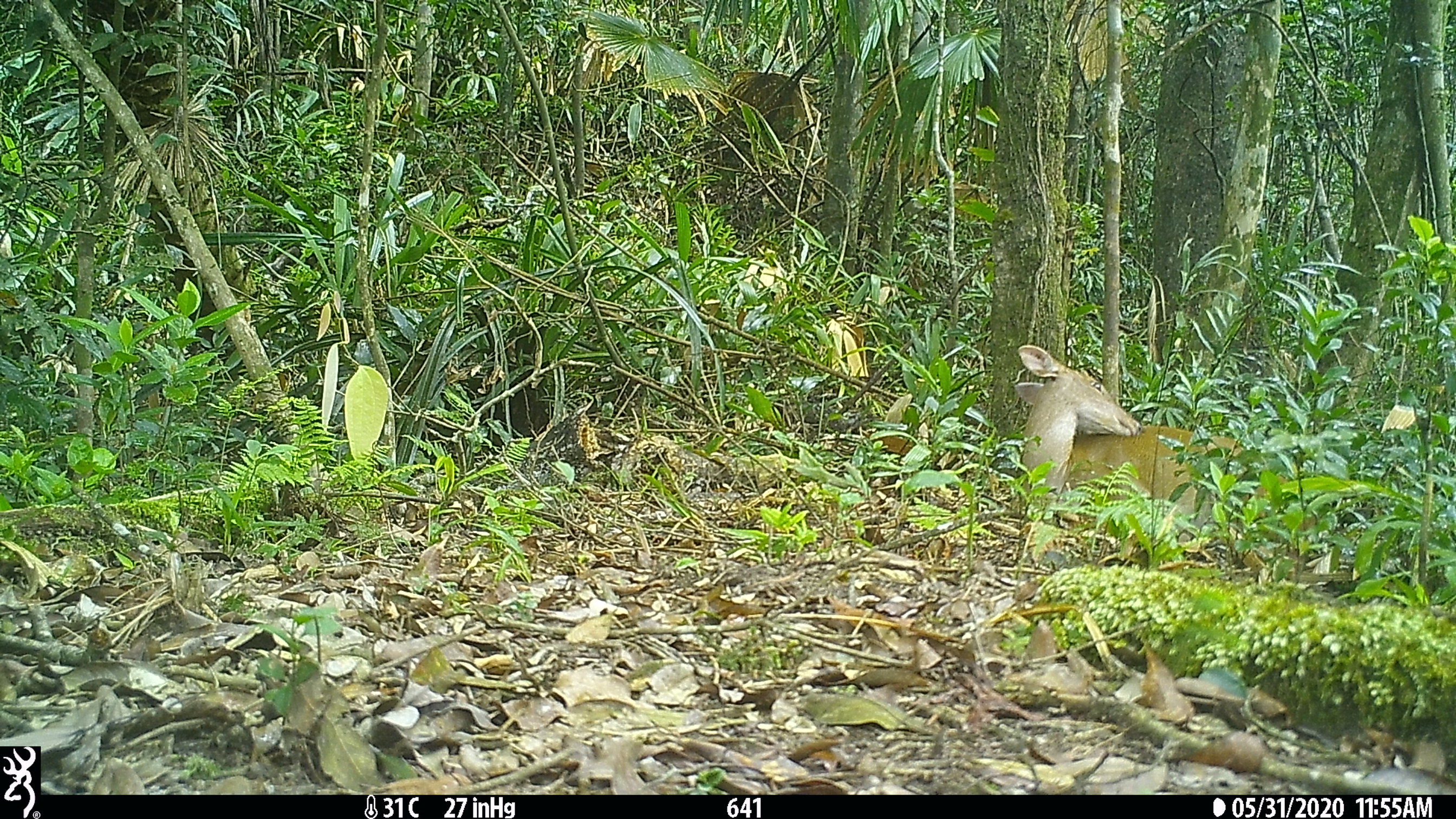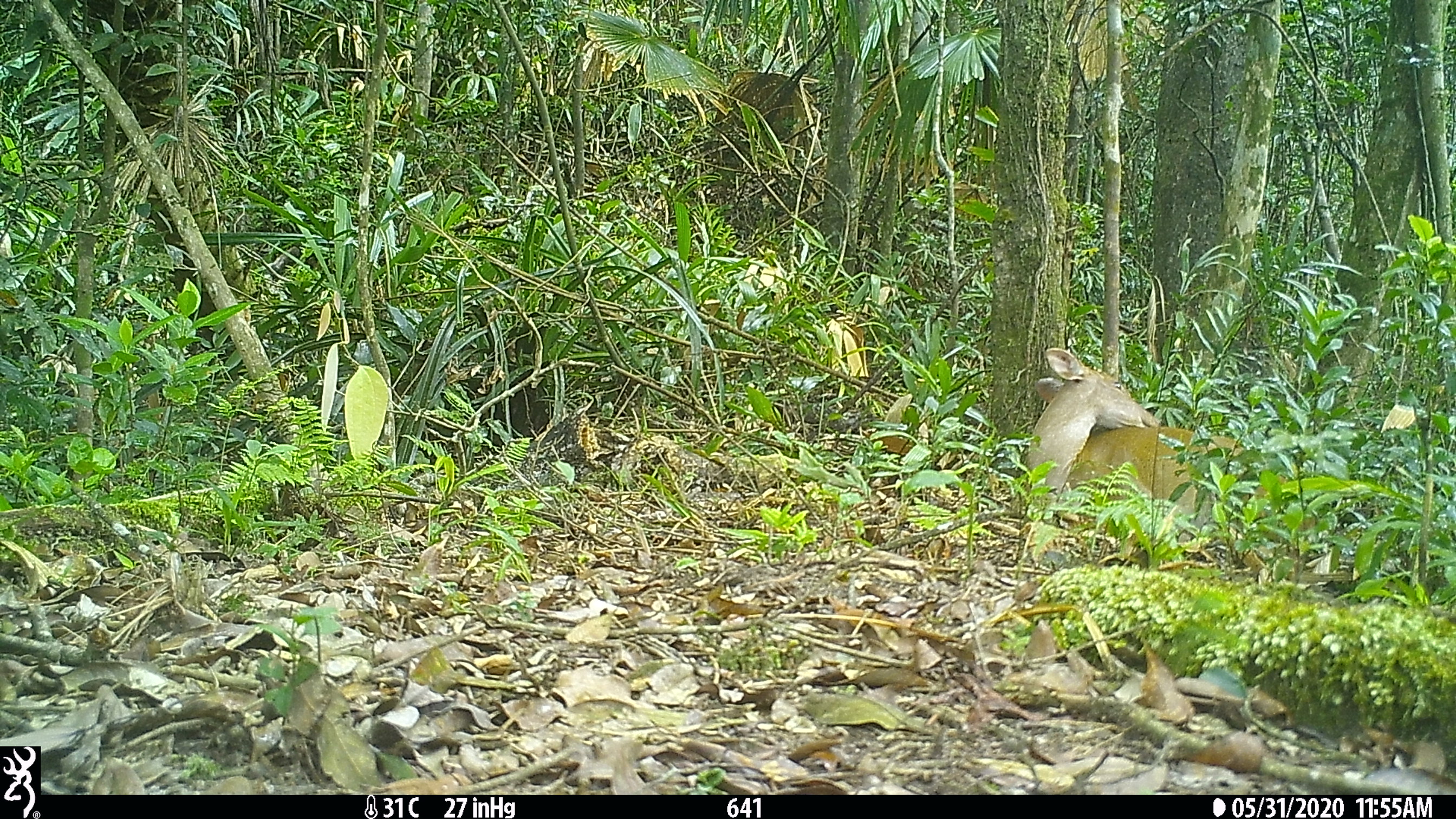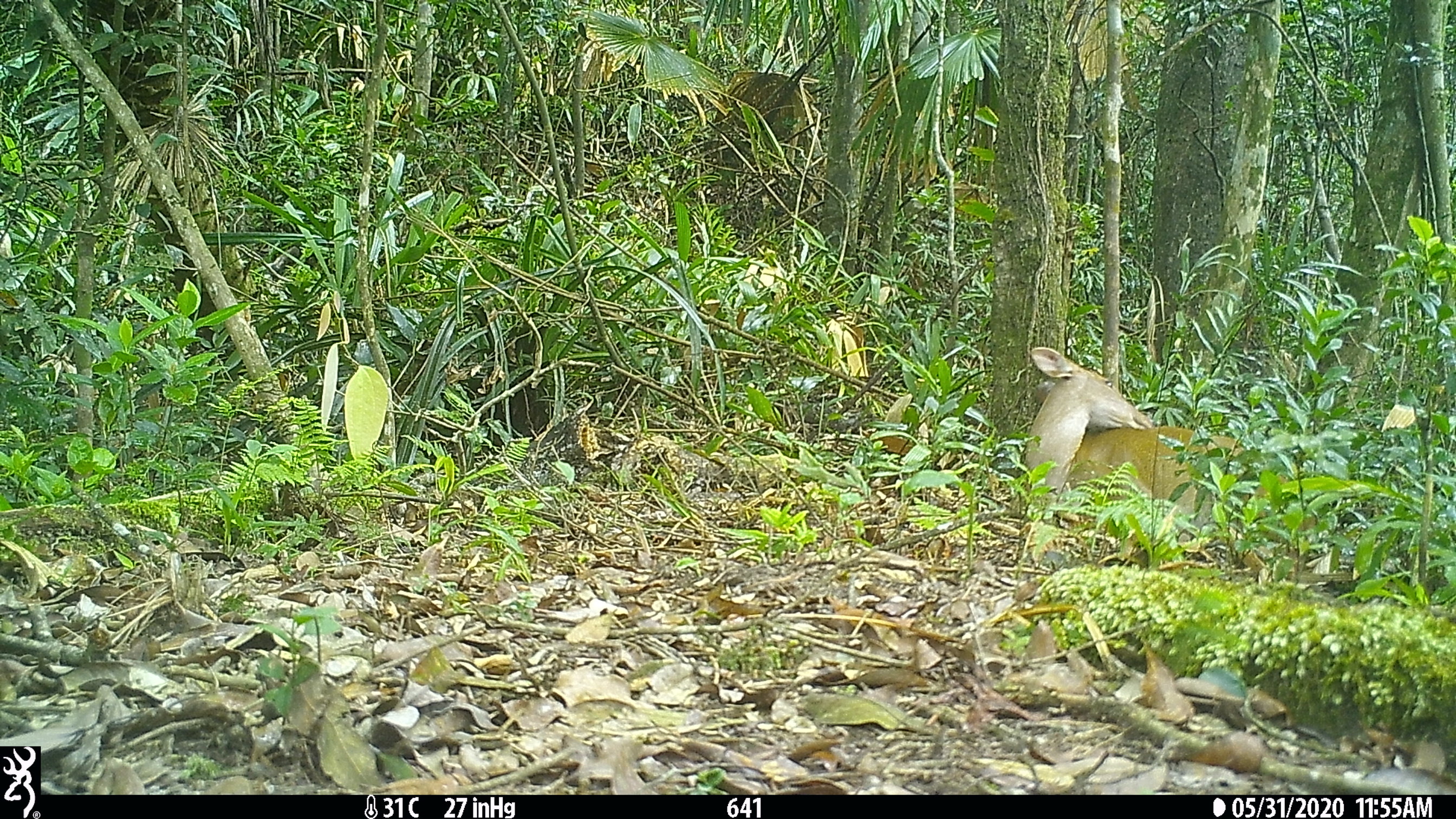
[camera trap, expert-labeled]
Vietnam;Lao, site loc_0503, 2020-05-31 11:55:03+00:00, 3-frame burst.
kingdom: Animalia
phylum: Chordata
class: Mammalia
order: Artiodactyla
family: Cervidae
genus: Muntiacus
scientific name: Muntiacus vuquangensis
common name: large-antlered muntjac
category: large antlered muntjac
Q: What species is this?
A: Large antlered muntjac (large-antlered muntjac) (Muntiacus vuquangensis).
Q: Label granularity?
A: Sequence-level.